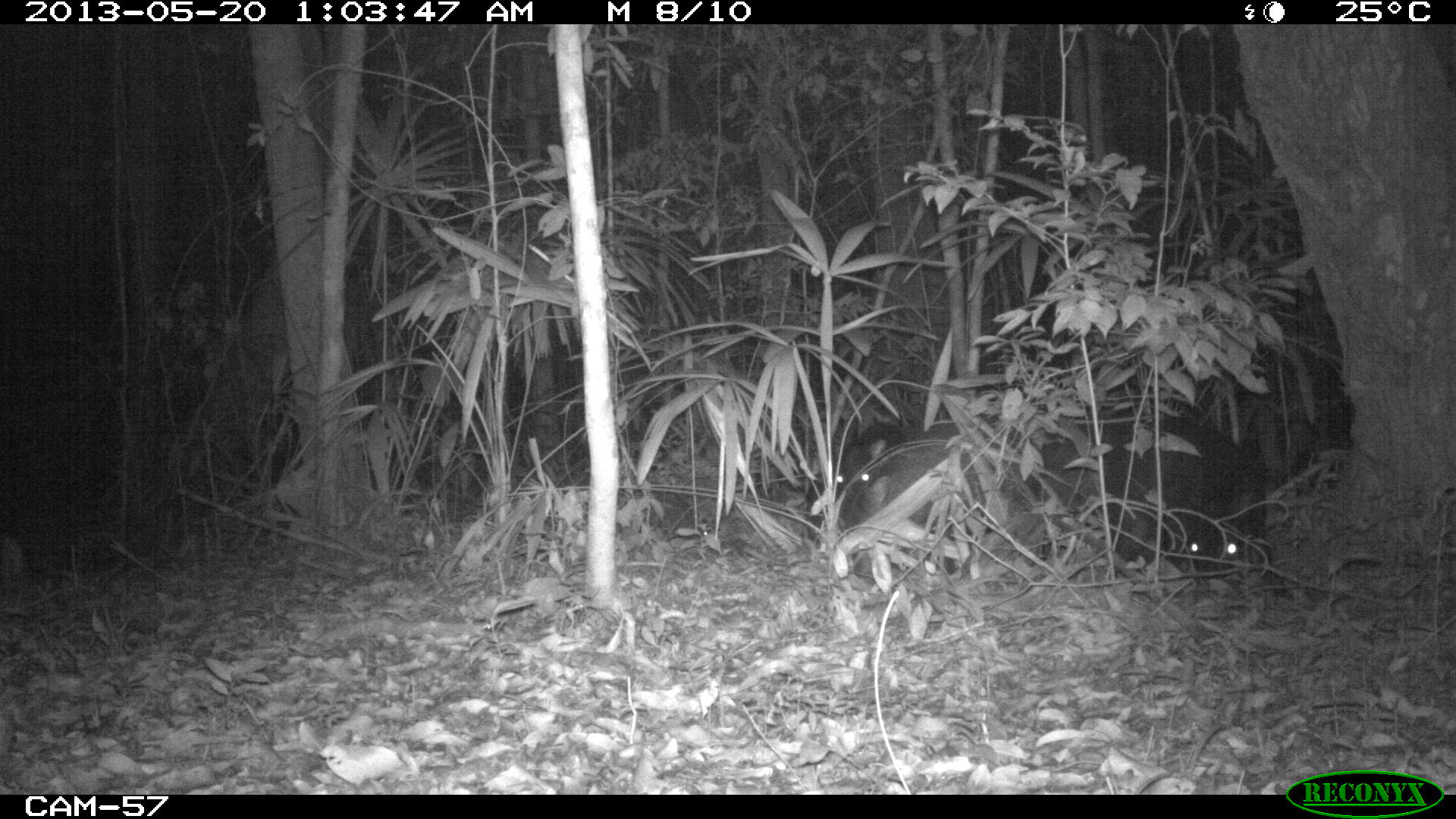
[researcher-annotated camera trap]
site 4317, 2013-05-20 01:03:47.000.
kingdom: Animalia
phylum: Chordata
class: Mammalia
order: Artiodactyla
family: Tayassuidae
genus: Tayassu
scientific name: Tayassu pecari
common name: white-lipped peccary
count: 5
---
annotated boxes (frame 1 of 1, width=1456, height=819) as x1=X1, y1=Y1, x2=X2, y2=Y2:
tayassu pecari: x1=828, y1=420, x2=1148, y2=573; x1=1032, y1=412, x2=1267, y2=574